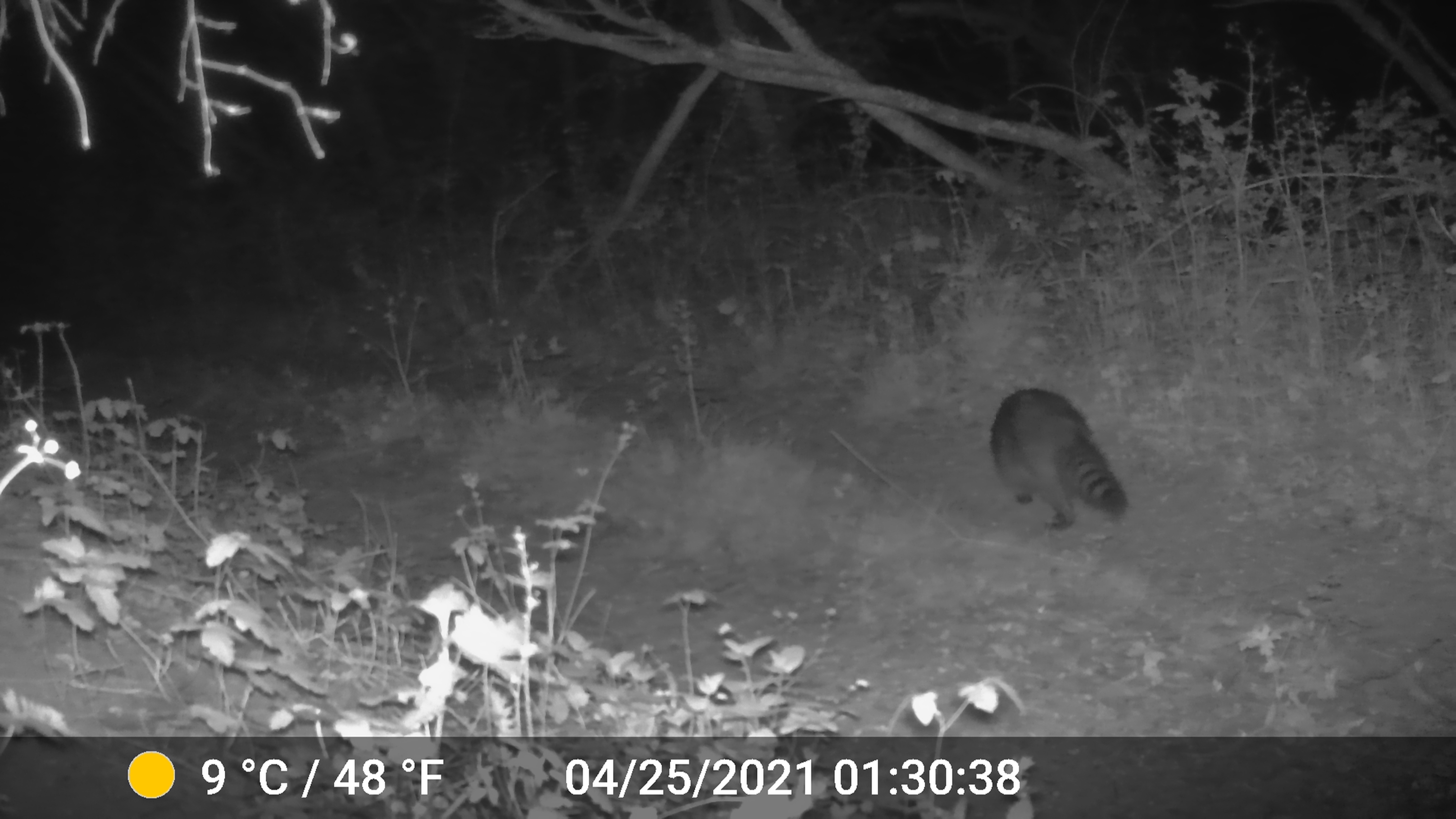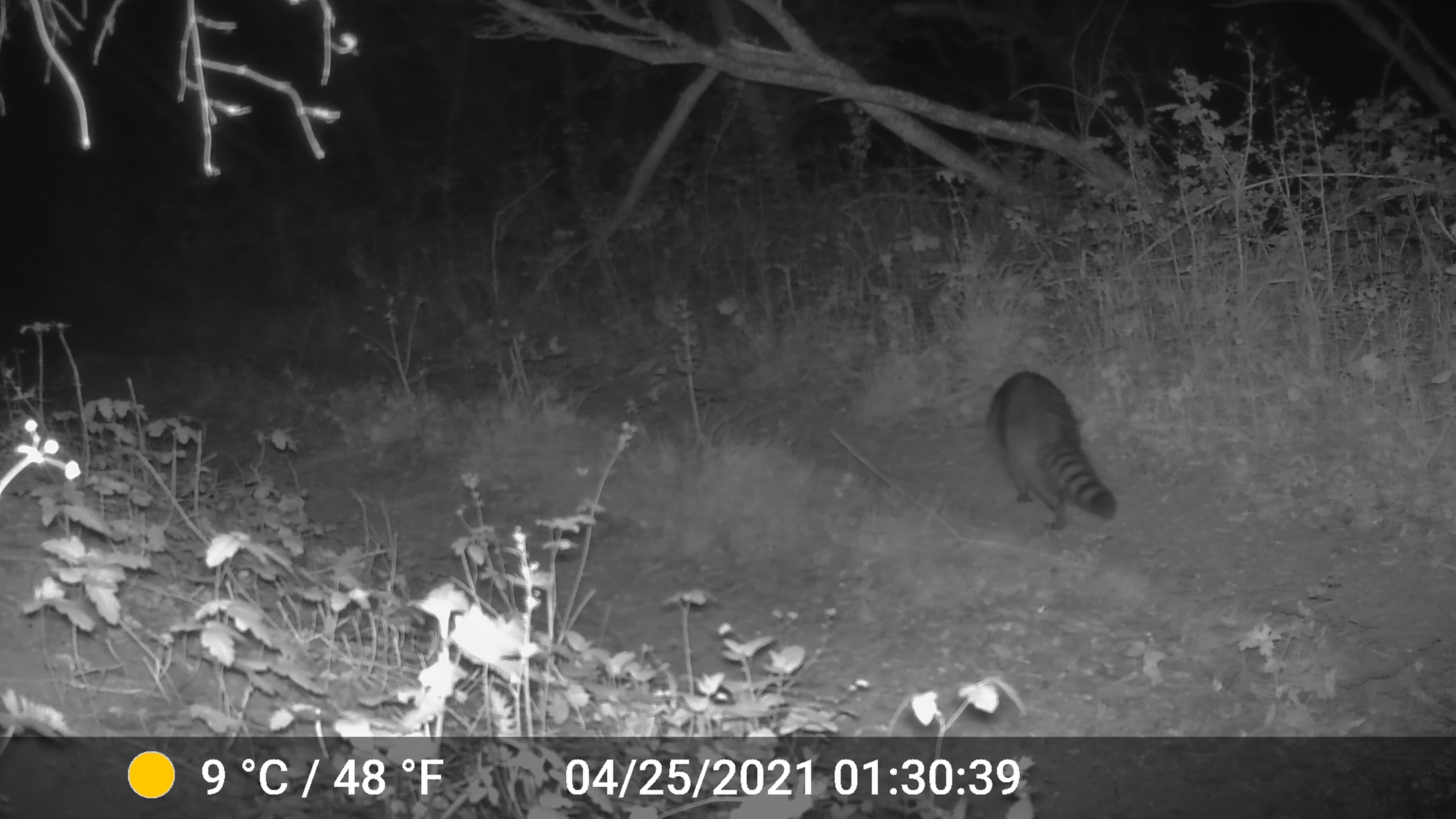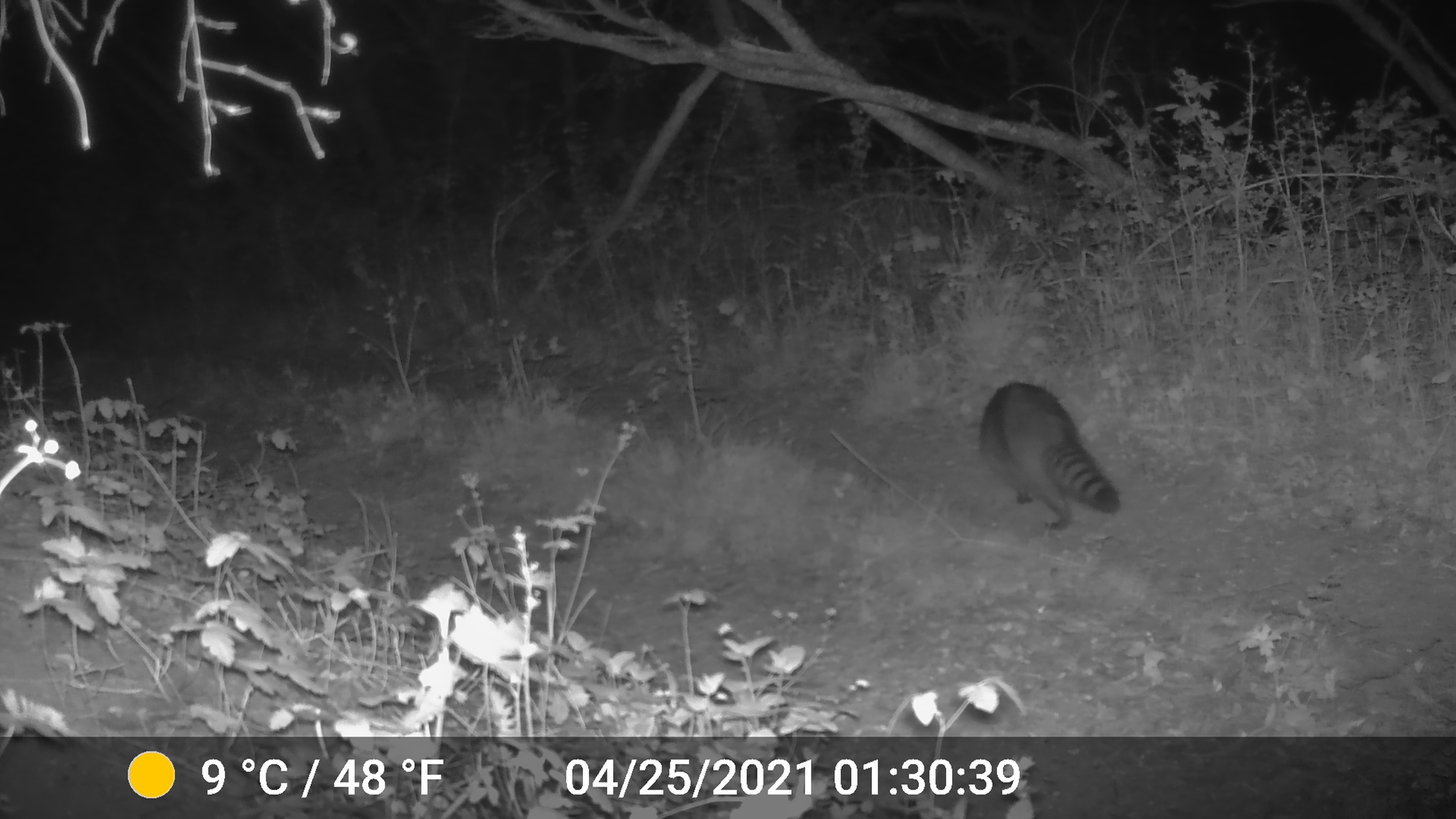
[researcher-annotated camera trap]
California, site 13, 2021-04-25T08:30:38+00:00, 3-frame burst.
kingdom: Animalia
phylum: Chordata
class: Mammalia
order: Carnivora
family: Procyonidae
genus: Procyon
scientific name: Procyon lotor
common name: raccoon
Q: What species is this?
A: Raccoon (Procyon lotor).